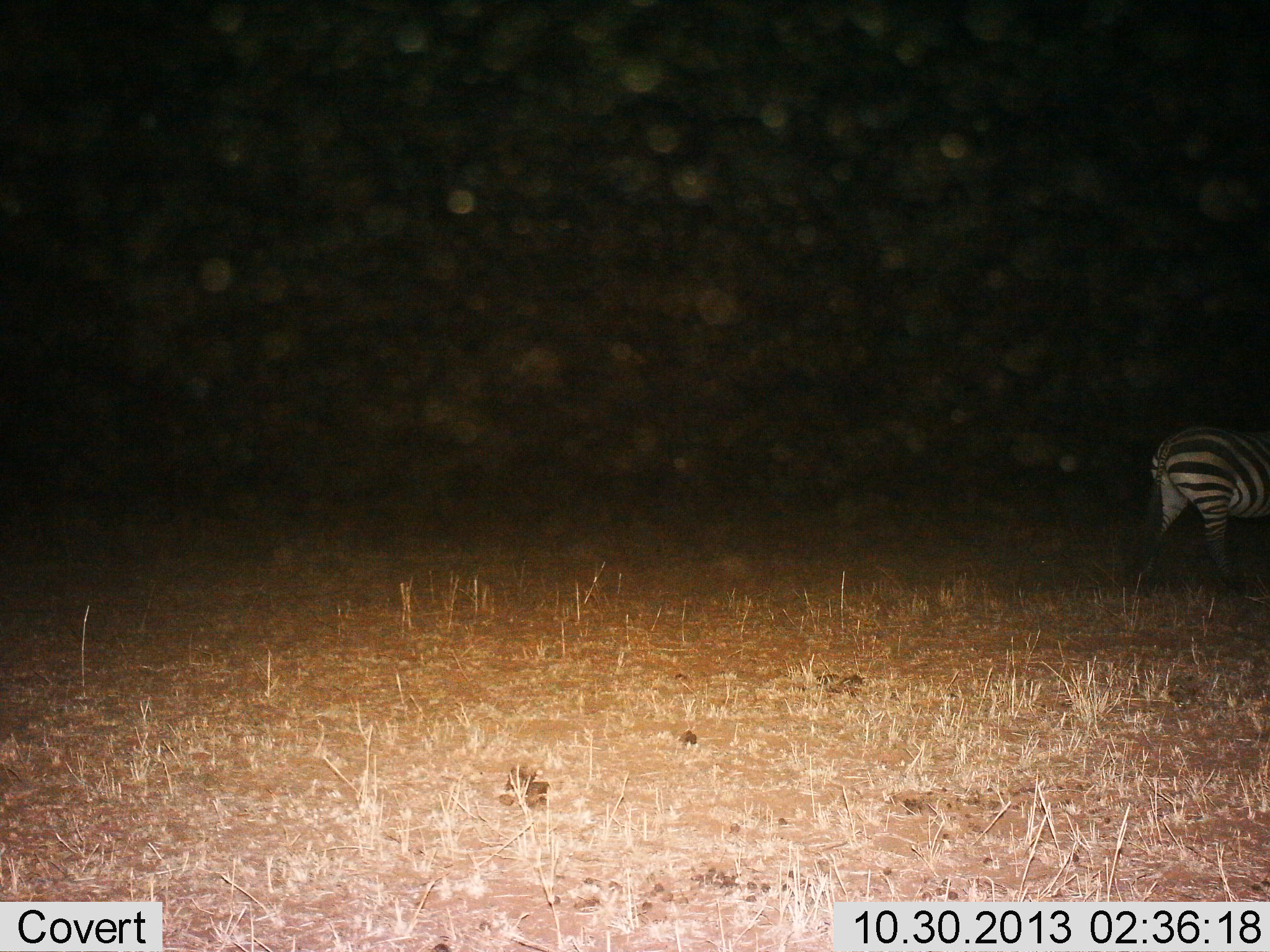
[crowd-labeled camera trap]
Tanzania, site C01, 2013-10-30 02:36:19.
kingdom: Animalia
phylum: Chordata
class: Mammalia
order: Perissodactyla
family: Equidae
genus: Equus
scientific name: Equus quagga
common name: plains zebra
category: zebra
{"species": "zebra (plains zebra) (Equus quagga)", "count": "1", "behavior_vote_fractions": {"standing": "30%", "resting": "0%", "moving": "70%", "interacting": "0%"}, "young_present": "0%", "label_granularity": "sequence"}